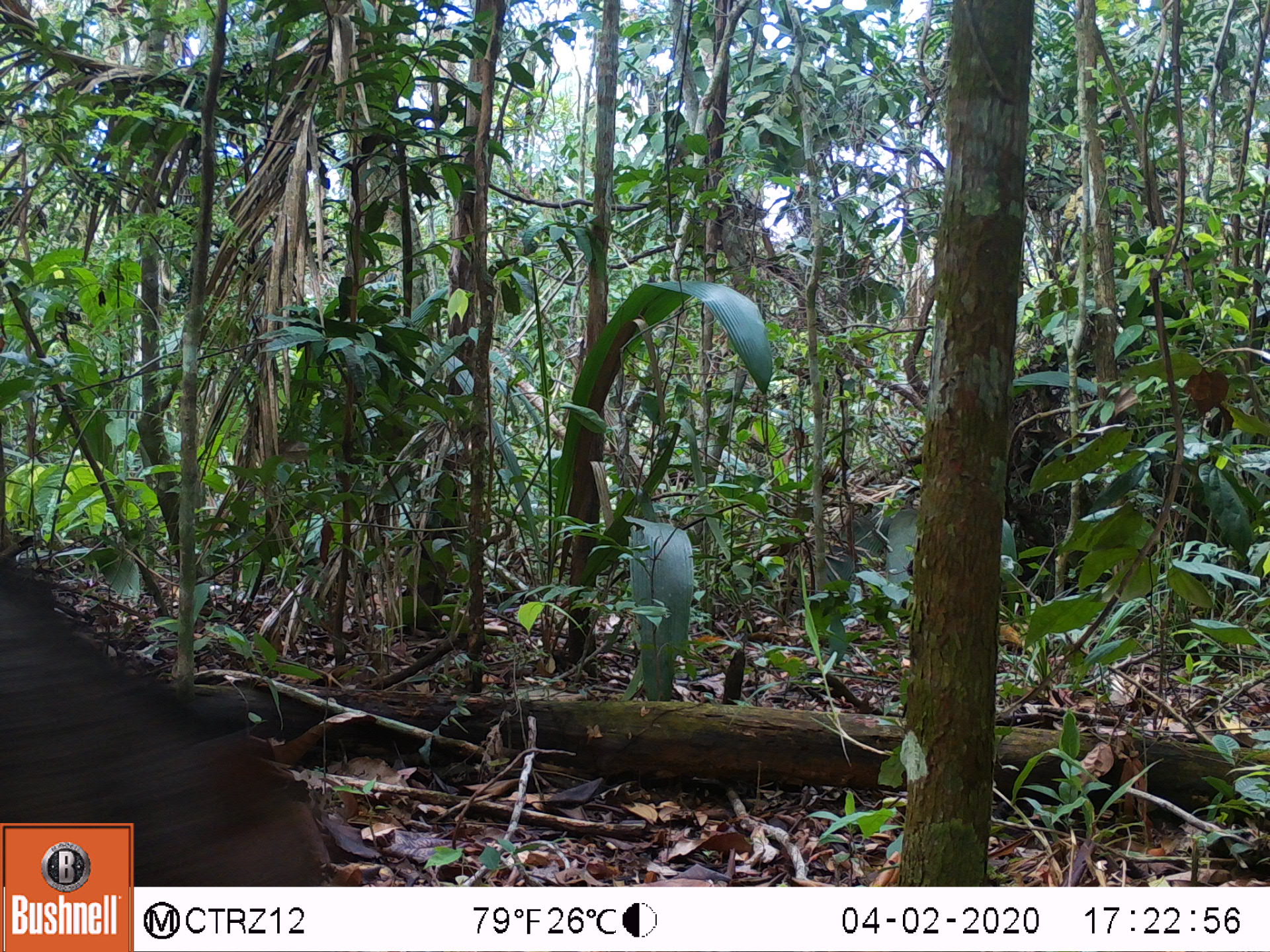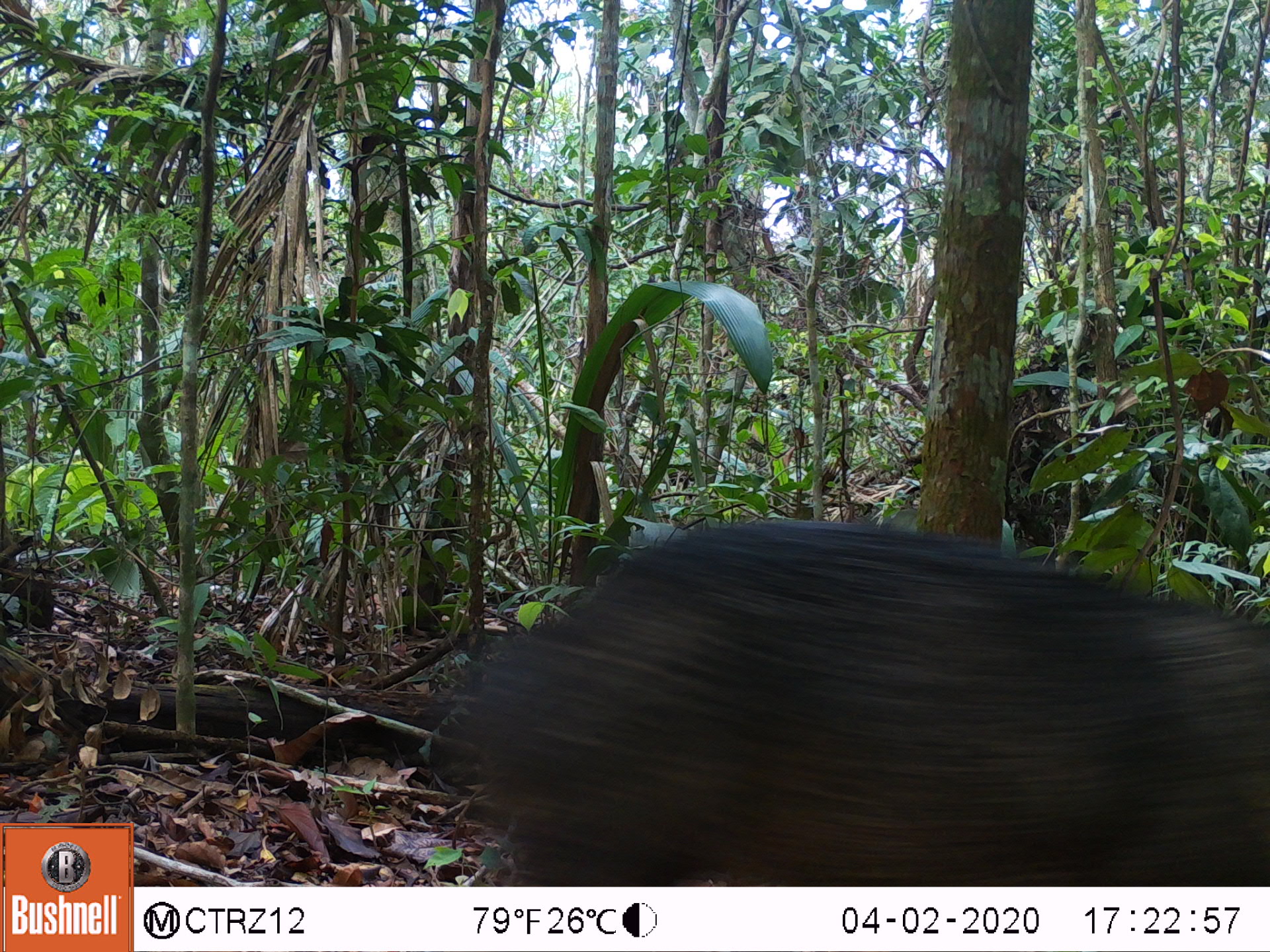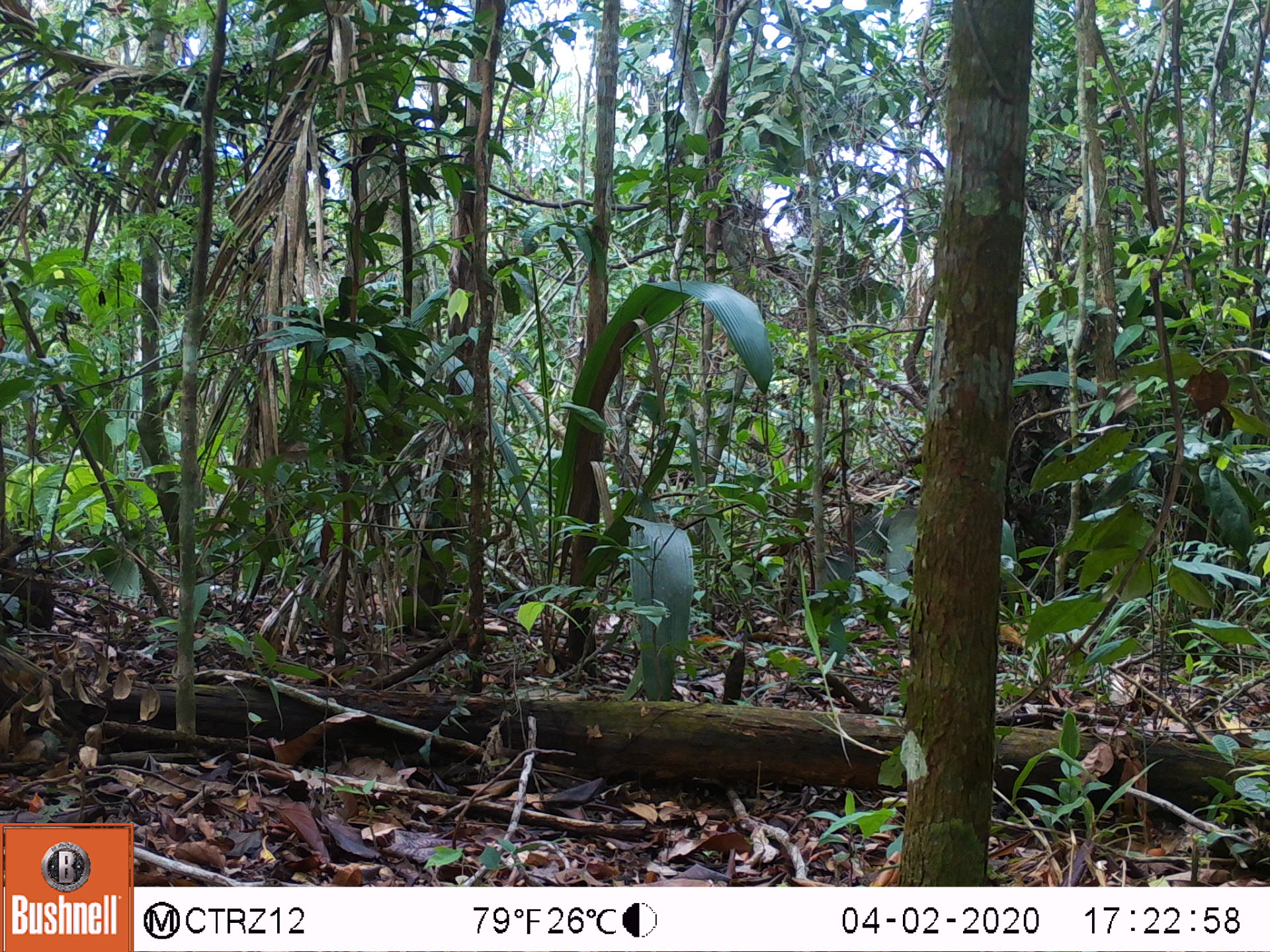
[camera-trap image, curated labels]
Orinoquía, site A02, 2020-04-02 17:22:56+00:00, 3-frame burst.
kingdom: Animalia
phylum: Chordata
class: Mammalia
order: Artiodactyla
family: Tayassuidae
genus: Pecari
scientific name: Pecari tajacu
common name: collared peccary